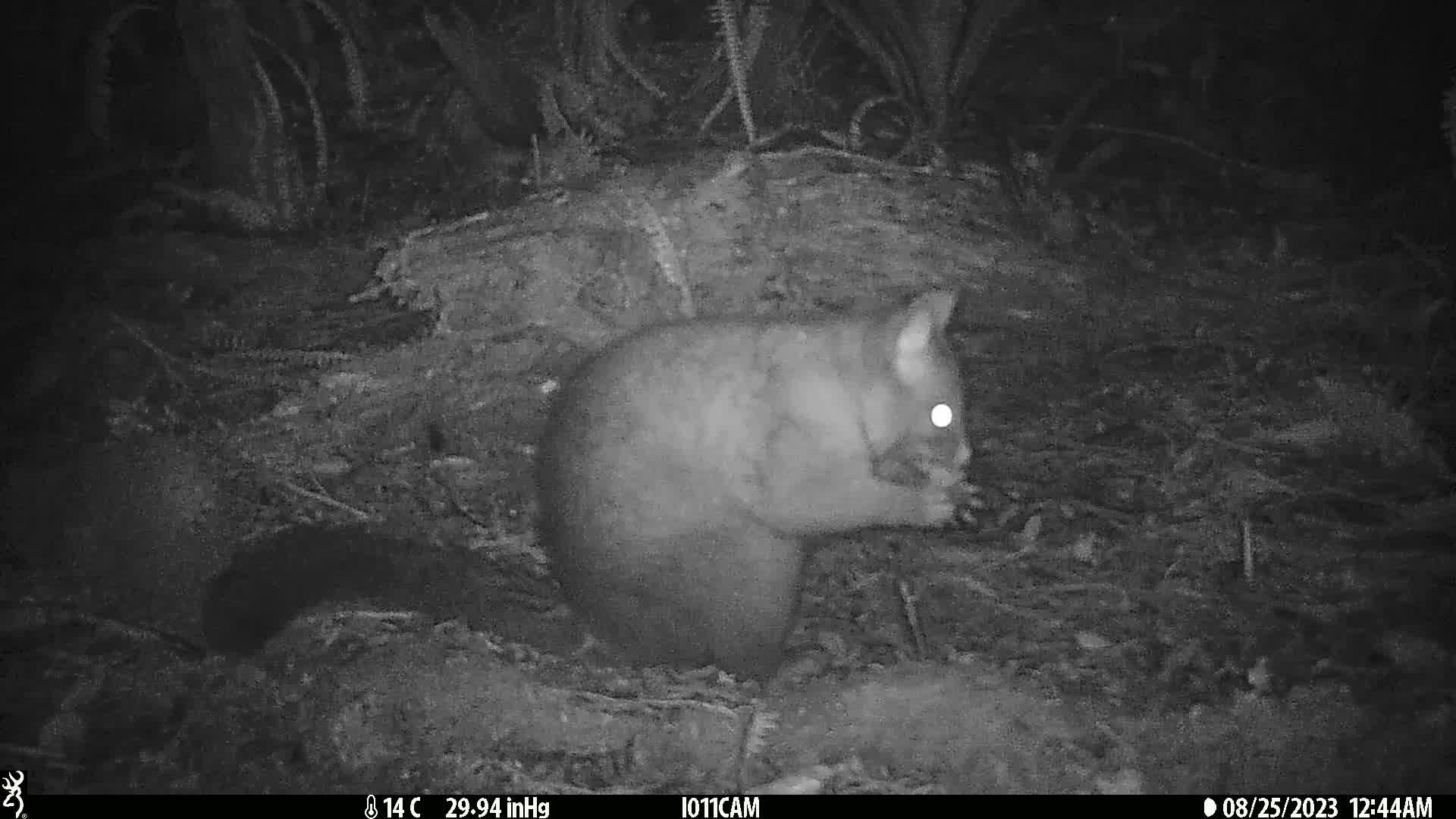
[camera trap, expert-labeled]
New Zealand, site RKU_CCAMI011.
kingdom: Animalia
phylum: Chordata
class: Mammalia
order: Diprotodontia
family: Phalangeridae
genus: Trichosurus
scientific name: Trichosurus vulpecula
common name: common brushtail possum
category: possum